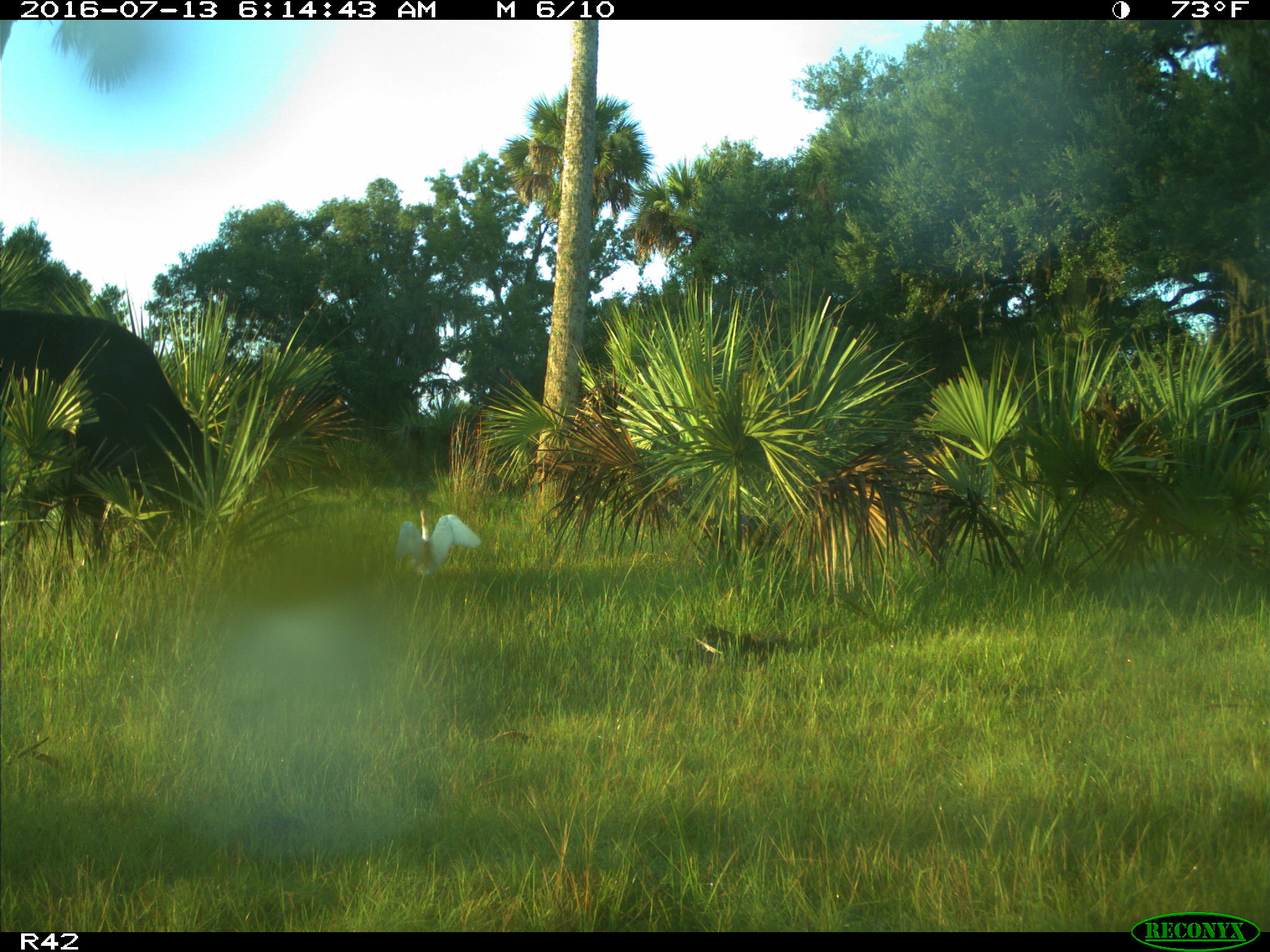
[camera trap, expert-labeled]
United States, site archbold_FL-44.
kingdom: Animalia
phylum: Chordata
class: Mammalia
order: Artiodactyla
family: Bovidae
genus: Bos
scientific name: Bos taurus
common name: domestic cow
Bos taurus (domestic cow).